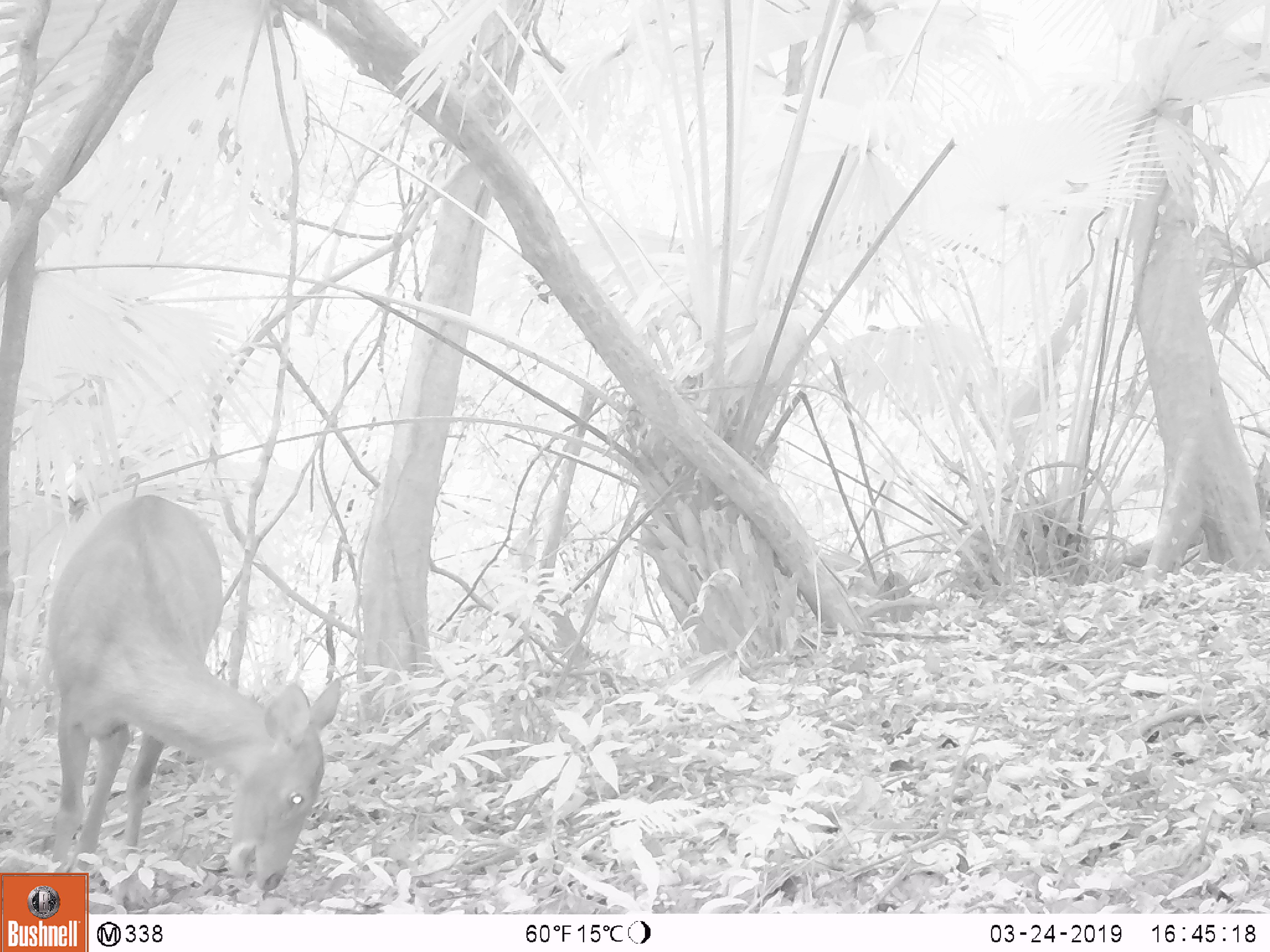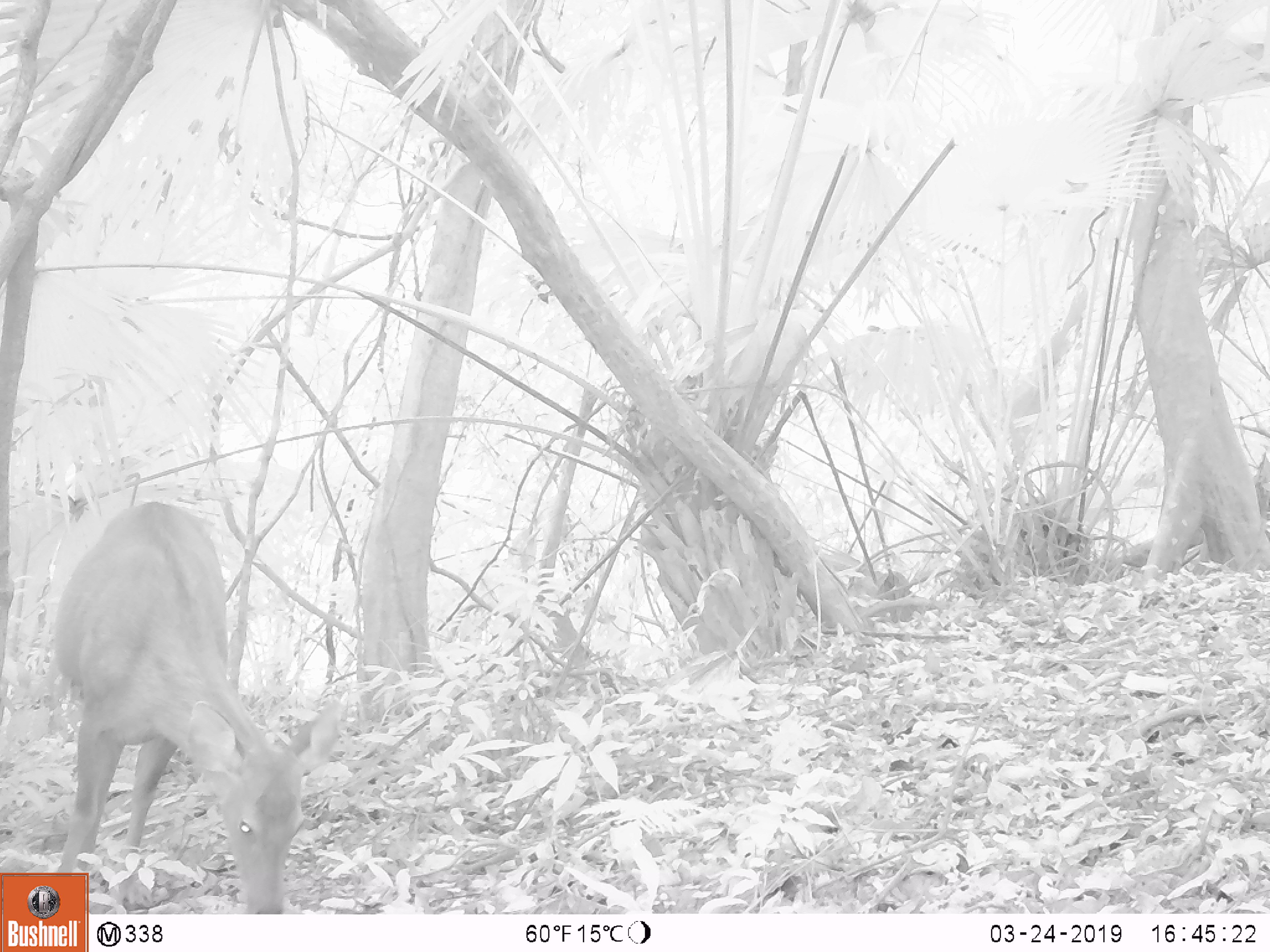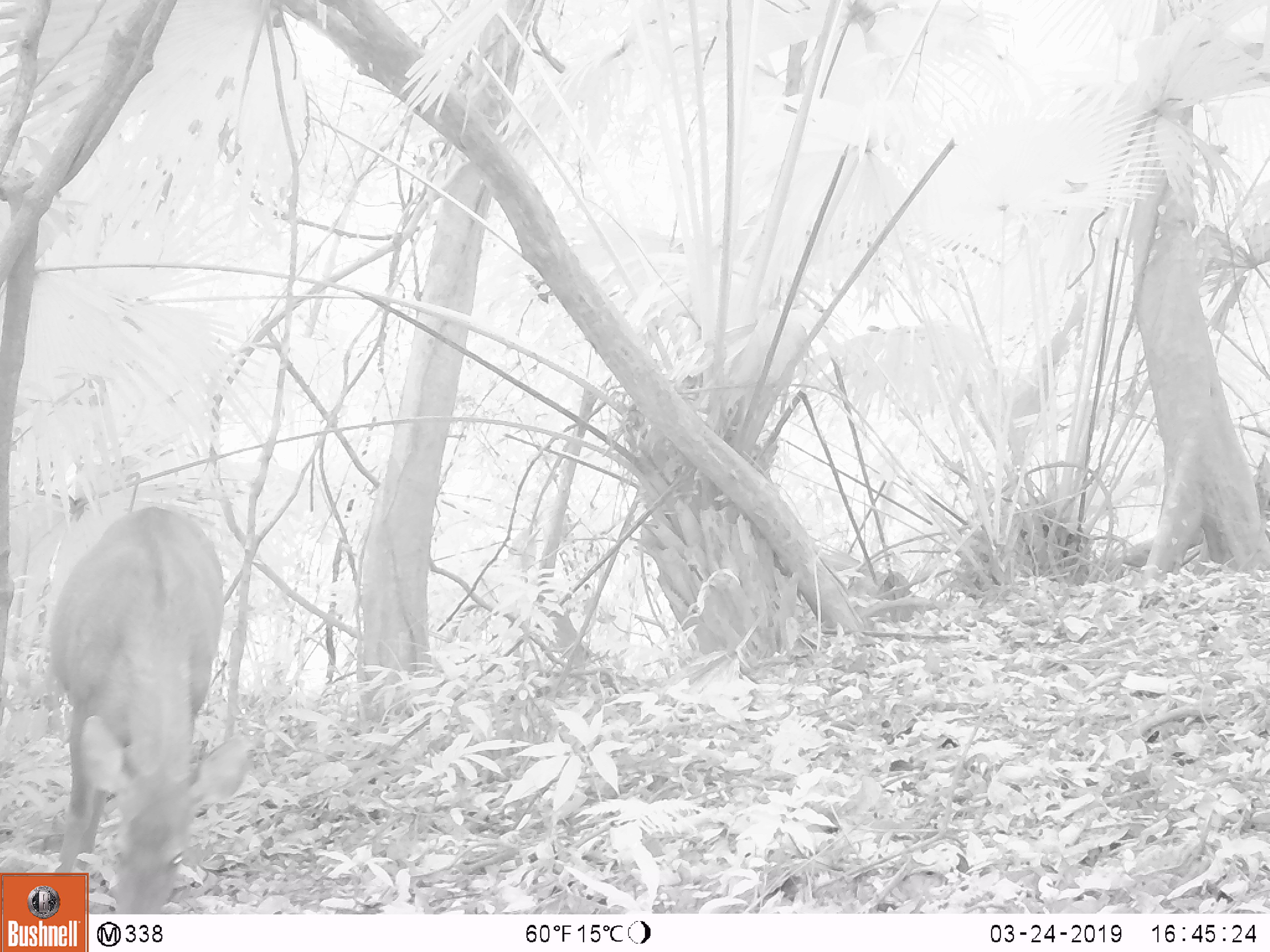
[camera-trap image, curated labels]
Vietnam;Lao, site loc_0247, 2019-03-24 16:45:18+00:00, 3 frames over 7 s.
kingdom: Animalia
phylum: Chordata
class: Mammalia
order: Artiodactyla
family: Cervidae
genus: Rusa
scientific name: Rusa unicolor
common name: sambar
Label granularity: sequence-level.